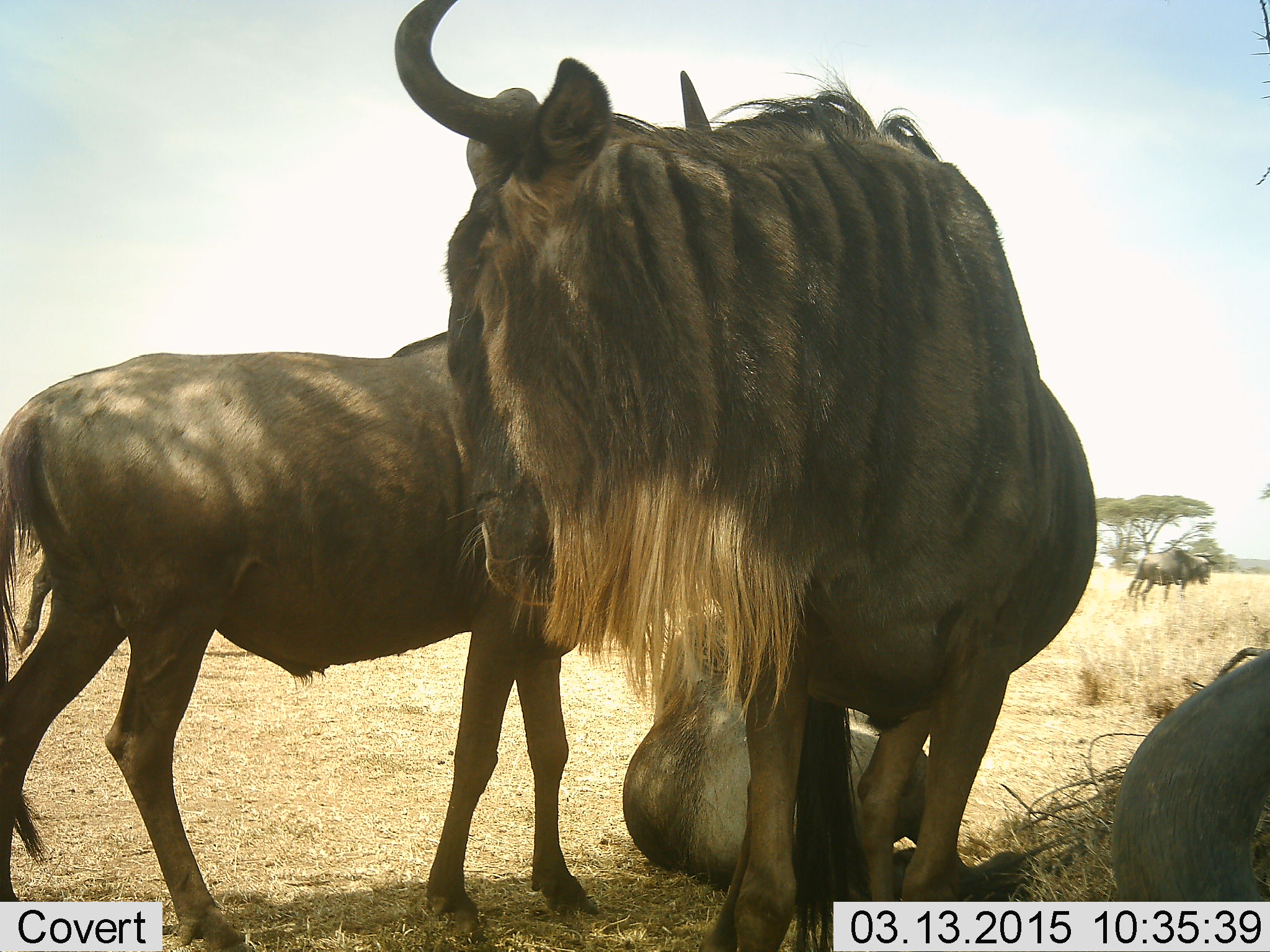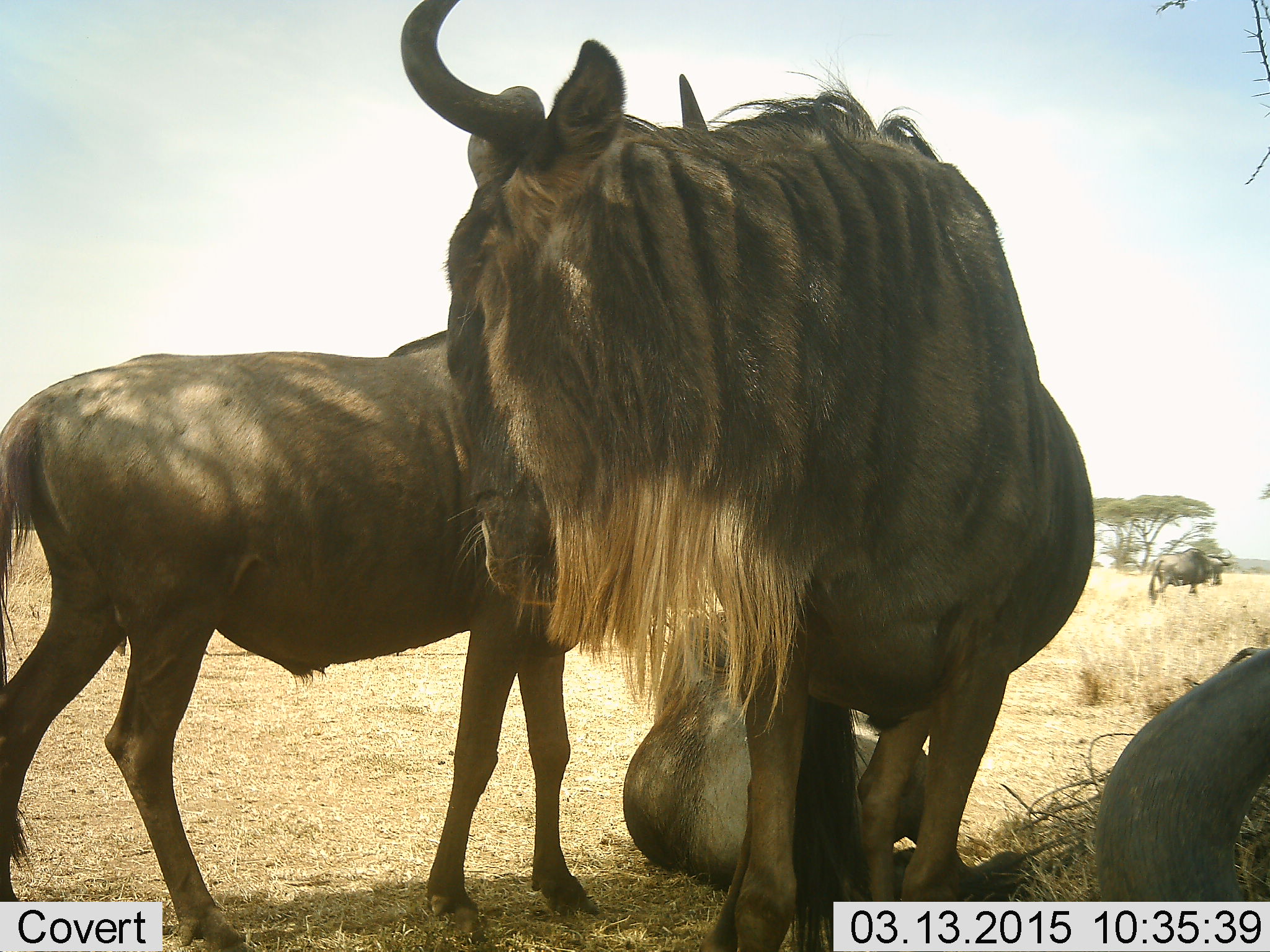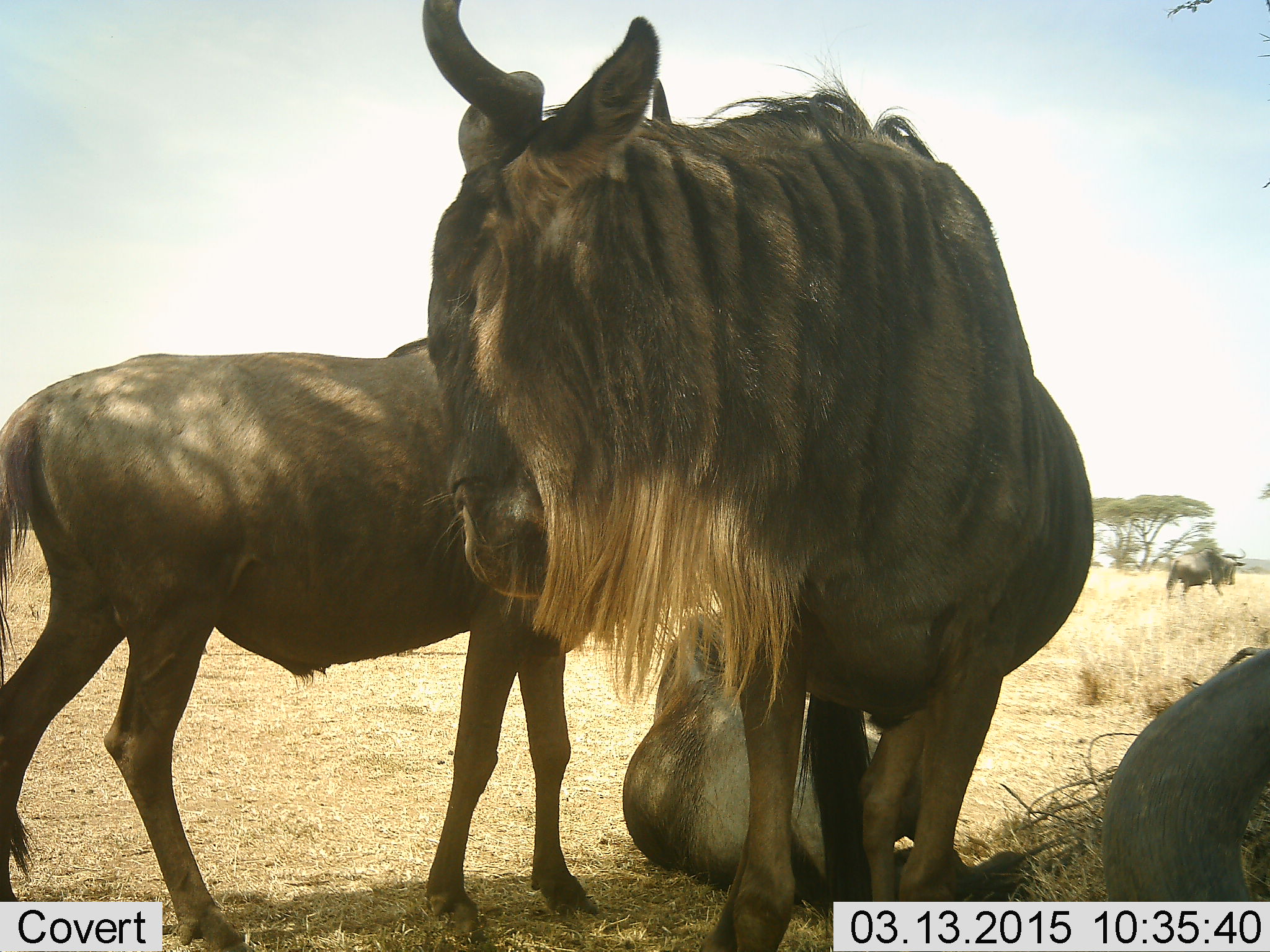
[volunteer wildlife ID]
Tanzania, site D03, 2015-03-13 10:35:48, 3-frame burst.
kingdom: Animalia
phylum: Chordata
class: Mammalia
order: Artiodactyla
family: Bovidae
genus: Connochaetes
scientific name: Connochaetes taurinus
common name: blue wildebeest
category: wildebeest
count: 5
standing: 90%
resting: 90%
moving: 50%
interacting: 10%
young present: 10%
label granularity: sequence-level